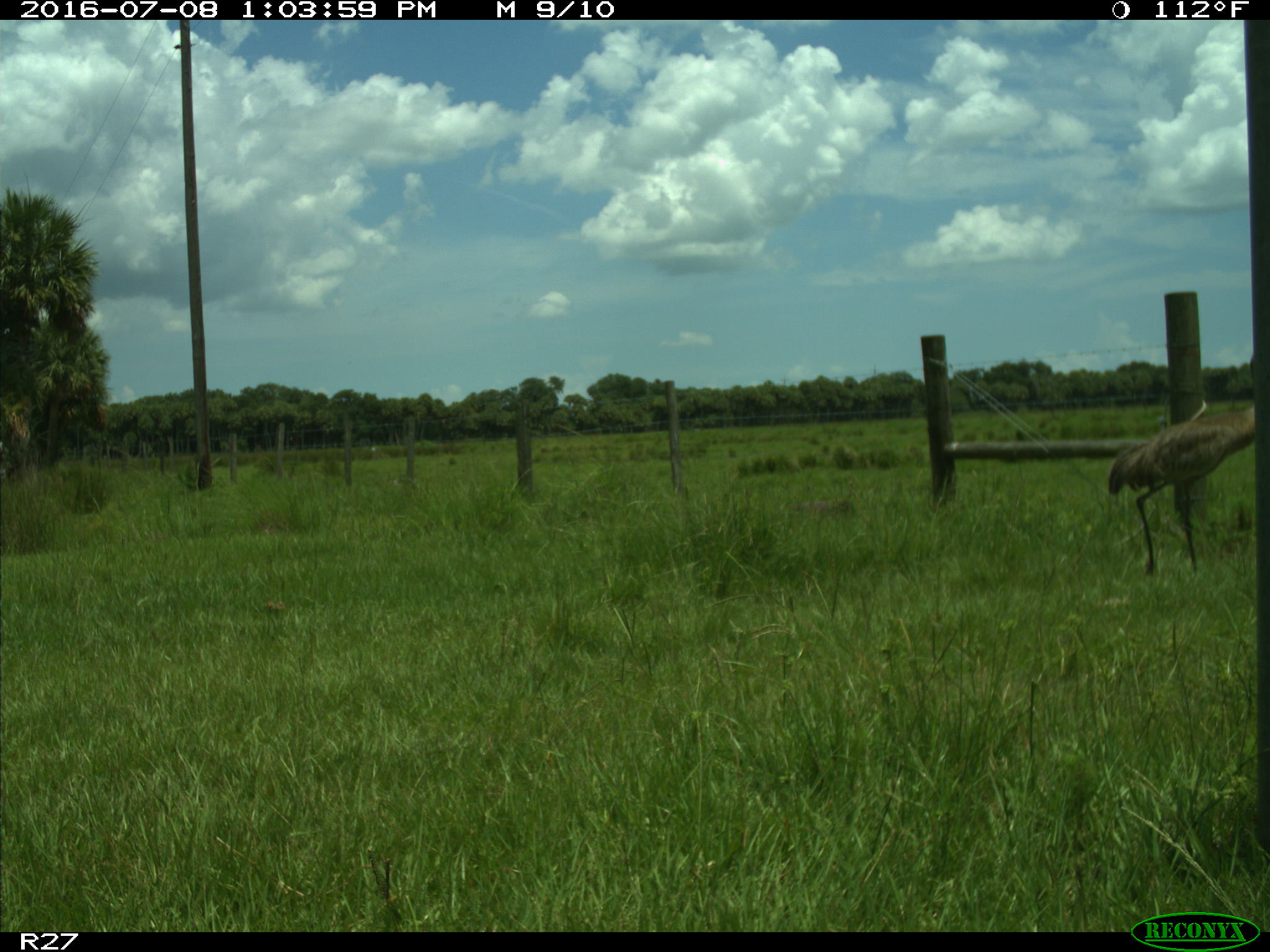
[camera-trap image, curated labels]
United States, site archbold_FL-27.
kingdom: Animalia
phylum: Chordata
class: Aves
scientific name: Aves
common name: birds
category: unidentified bird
Unidentified bird (birds) (Aves).